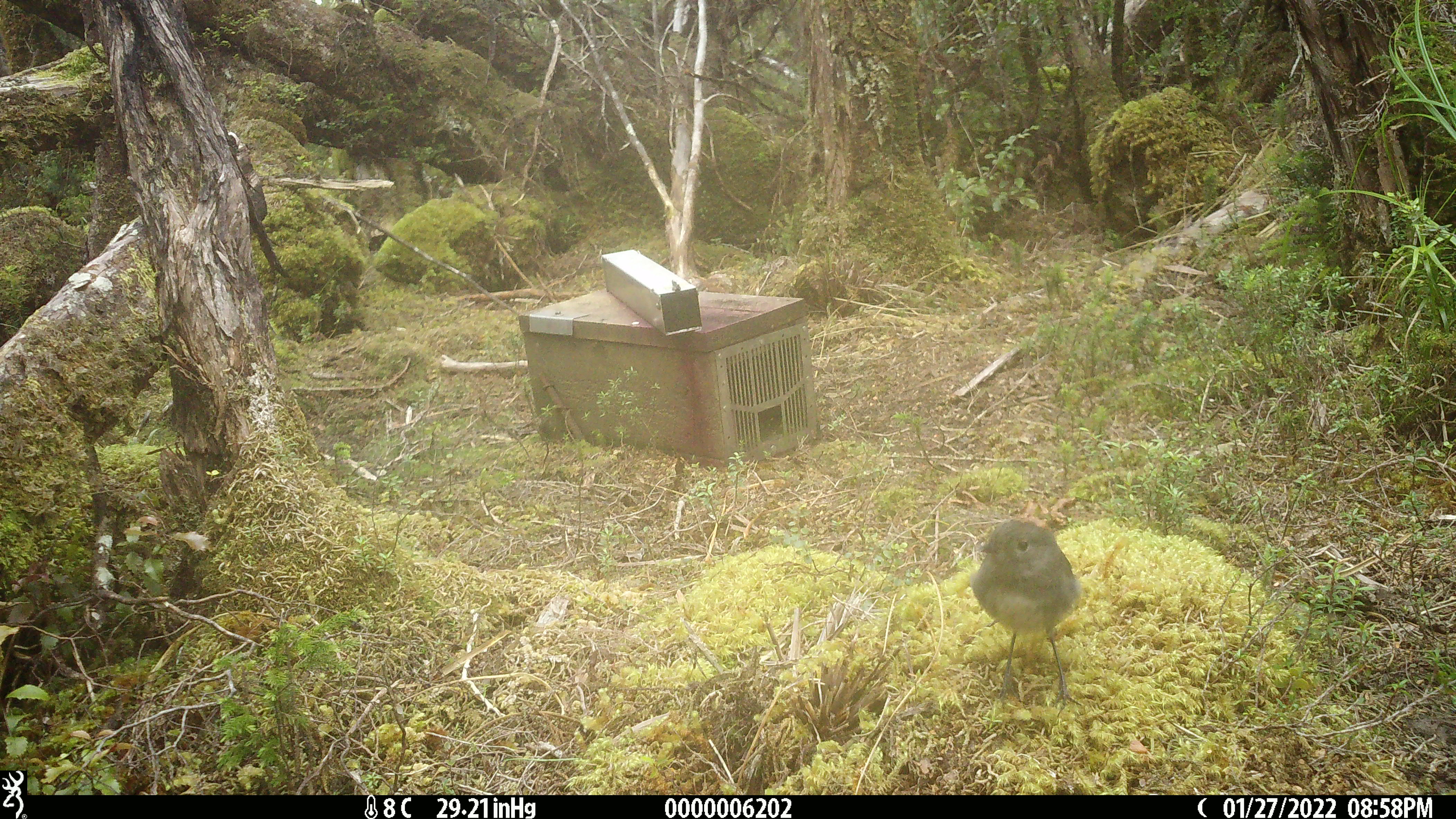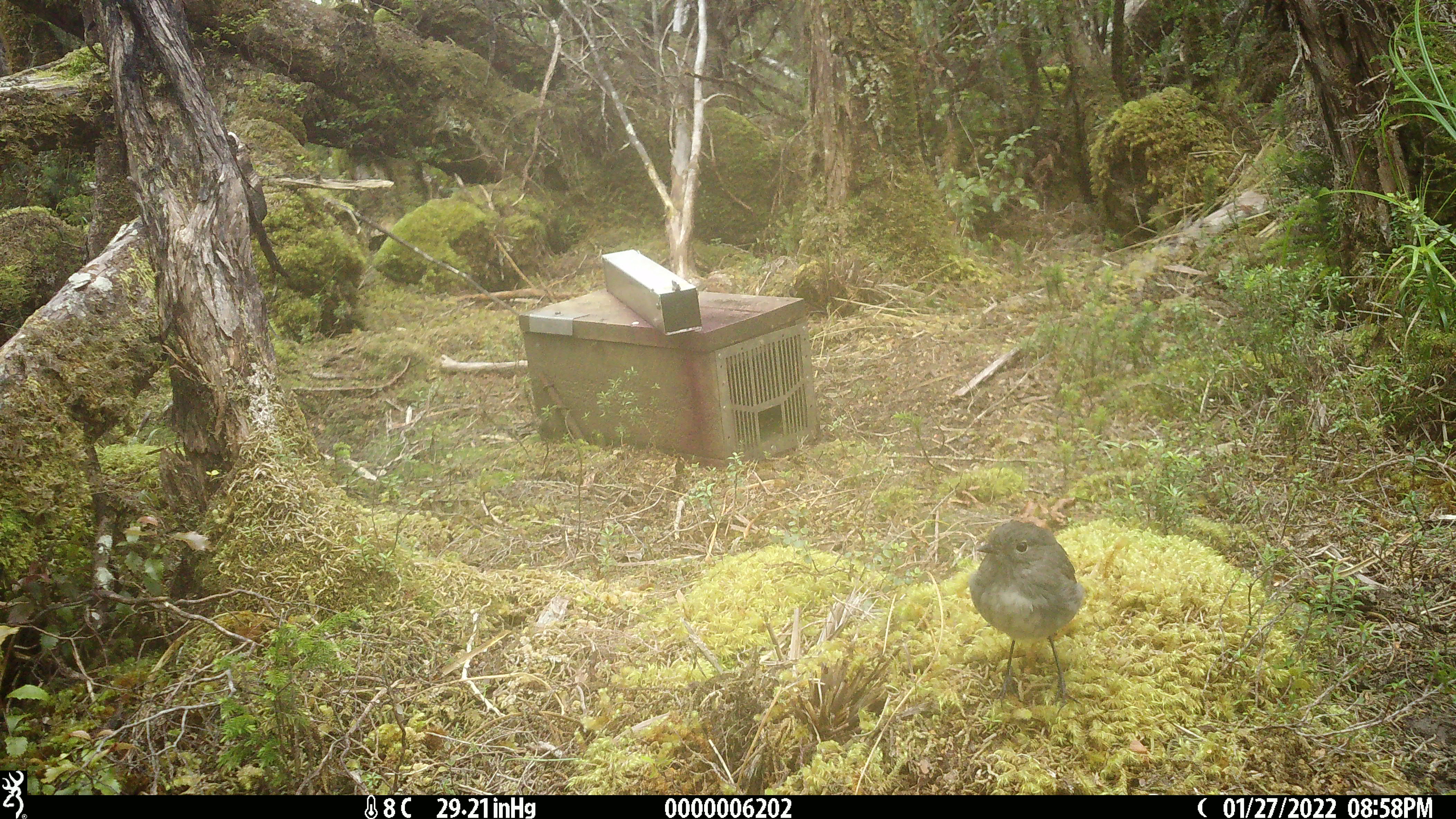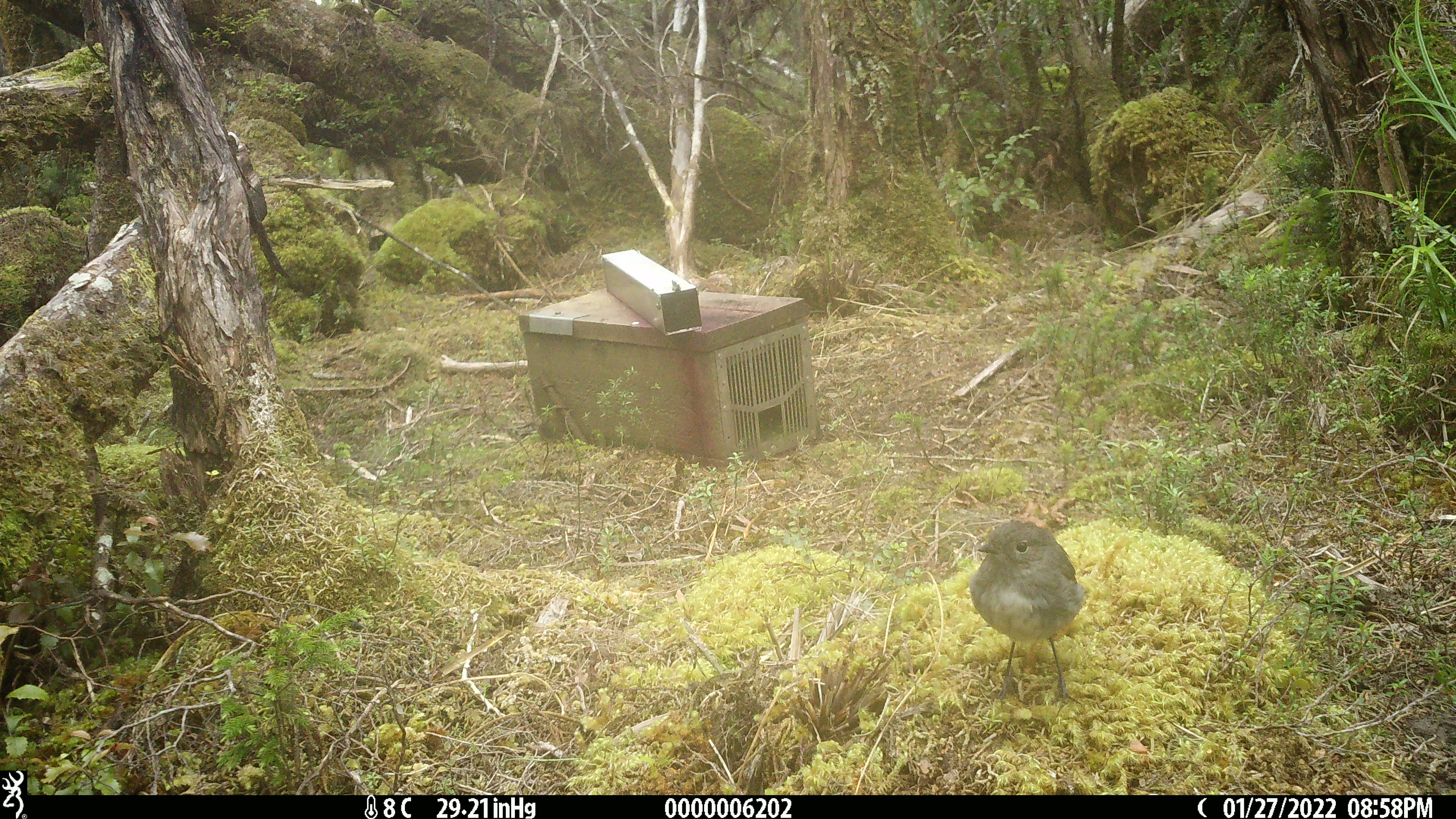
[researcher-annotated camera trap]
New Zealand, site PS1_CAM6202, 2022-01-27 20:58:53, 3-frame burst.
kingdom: Animalia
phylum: Chordata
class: Aves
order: Passeriformes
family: Petroicidae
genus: Petroica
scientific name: Petroica australis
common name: new zealand robin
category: robin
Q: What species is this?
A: Robin (new zealand robin) (Petroica australis).